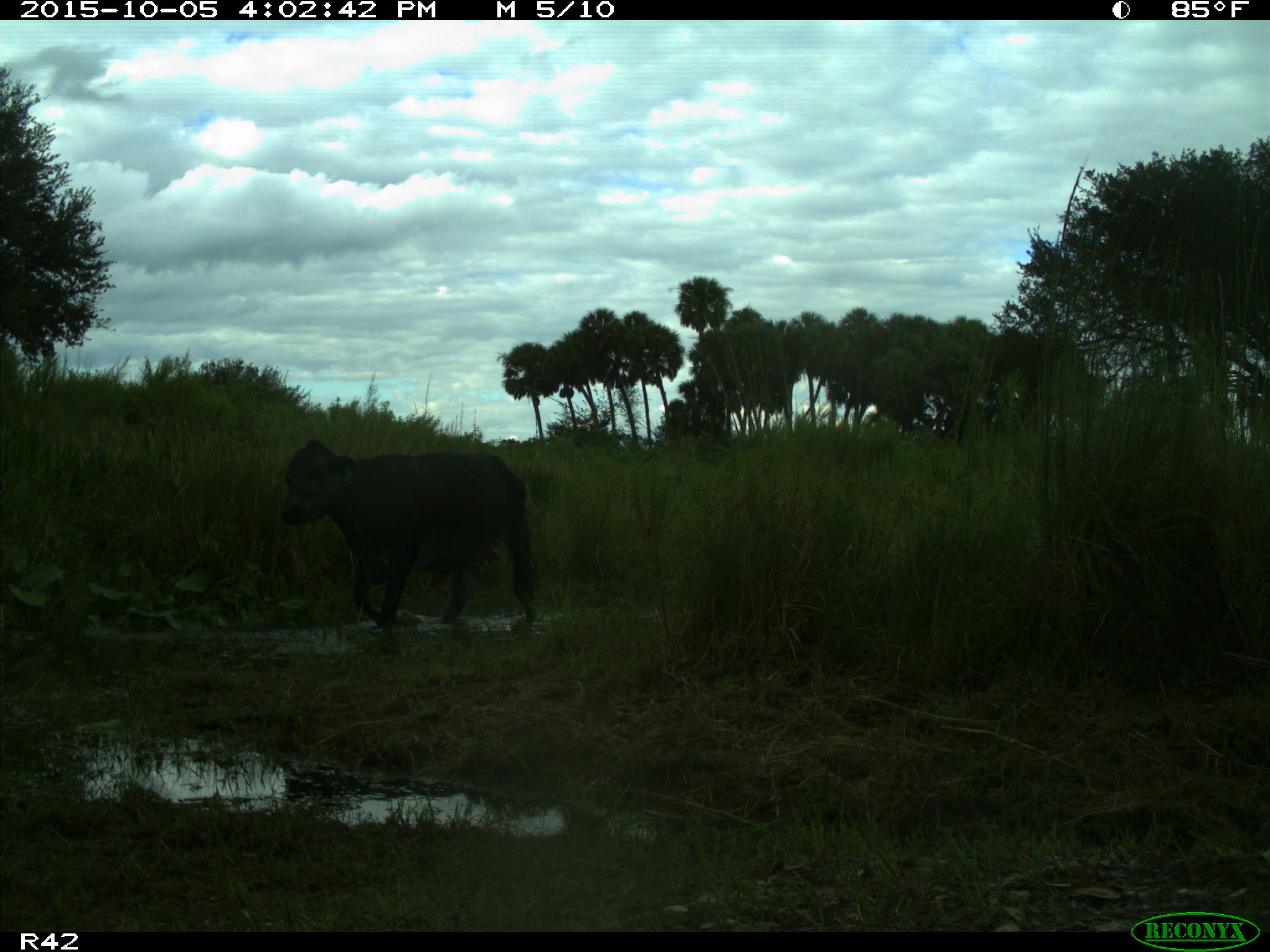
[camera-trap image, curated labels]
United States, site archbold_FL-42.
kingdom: Animalia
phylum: Chordata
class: Mammalia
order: Artiodactyla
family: Bovidae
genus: Bos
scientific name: Bos taurus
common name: domestic cow